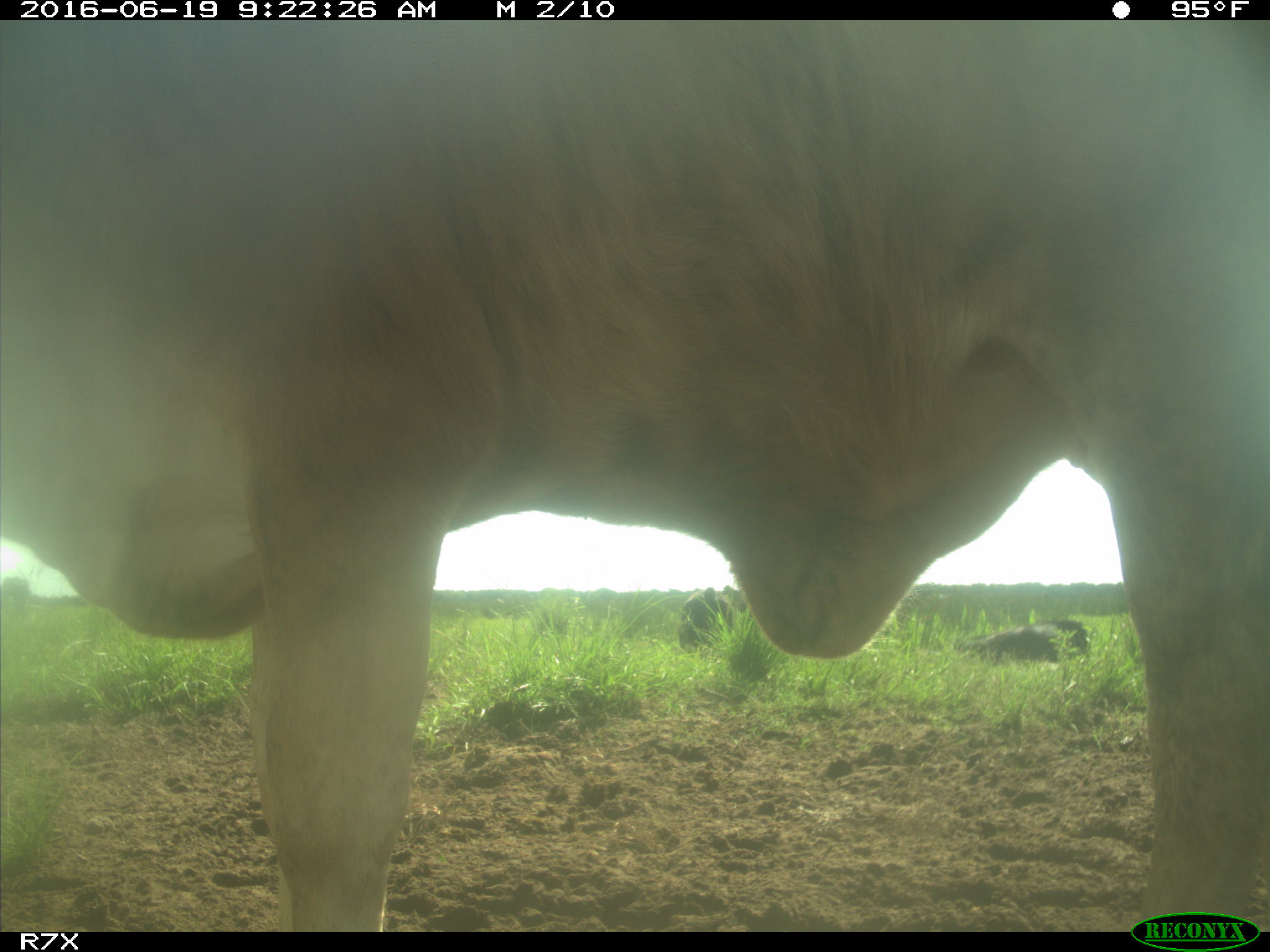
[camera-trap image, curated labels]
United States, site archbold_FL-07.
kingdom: Animalia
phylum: Chordata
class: Mammalia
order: Artiodactyla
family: Bovidae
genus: Bos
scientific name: Bos taurus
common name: domestic cow